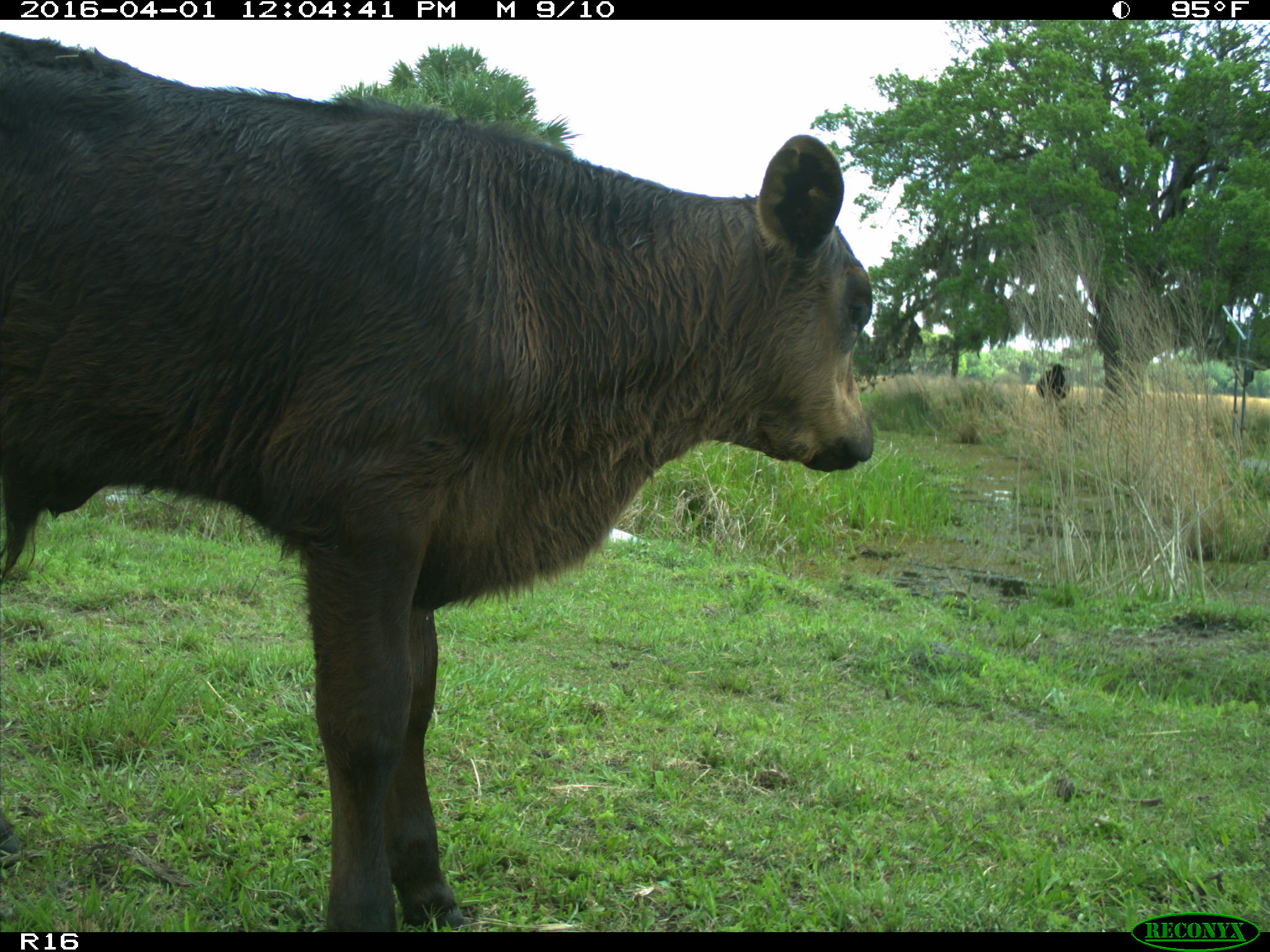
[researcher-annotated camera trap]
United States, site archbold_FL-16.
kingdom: Animalia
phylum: Chordata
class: Mammalia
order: Artiodactyla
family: Bovidae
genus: Bos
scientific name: Bos taurus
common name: domestic cow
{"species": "Bos taurus (domestic cow)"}